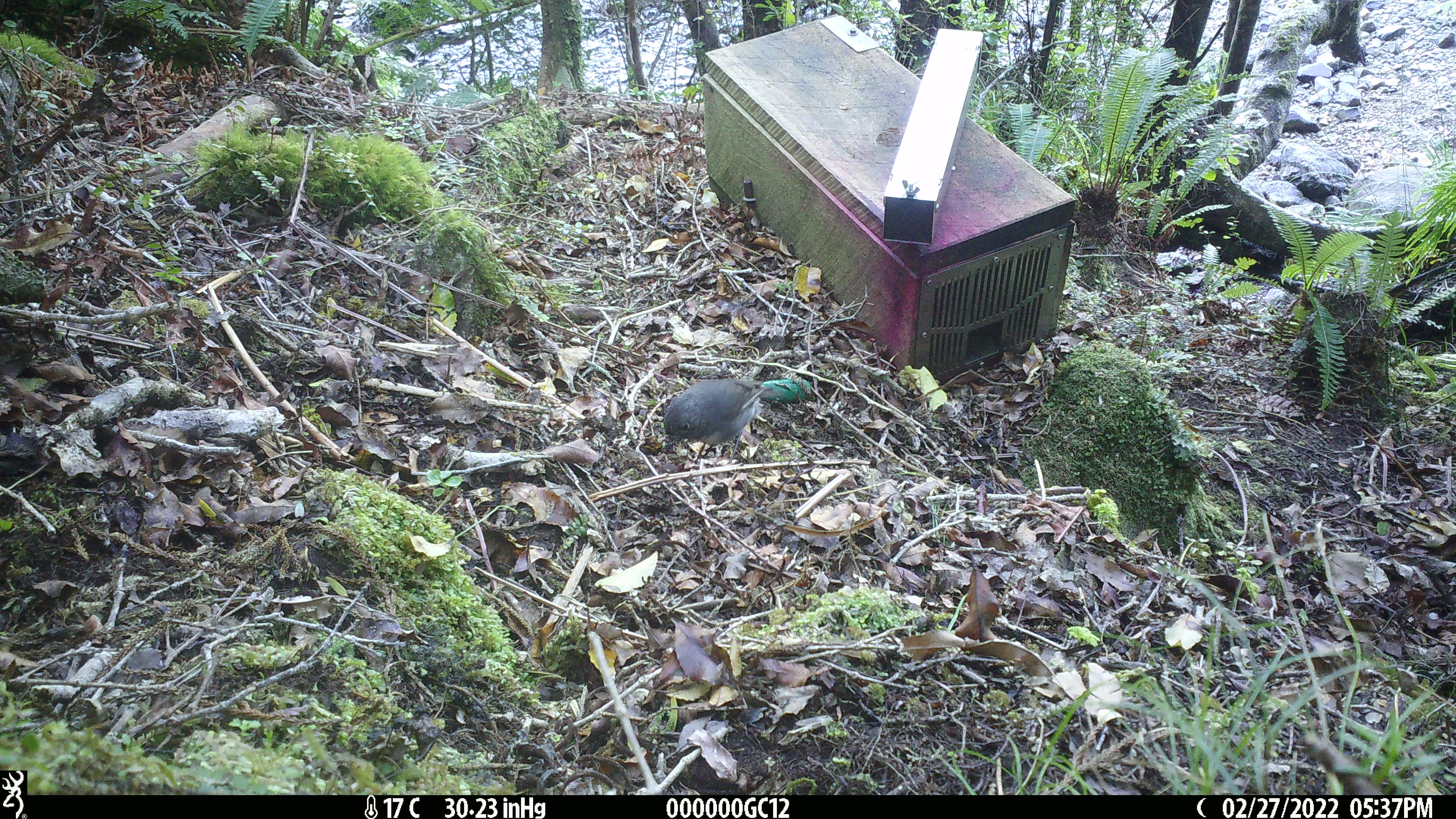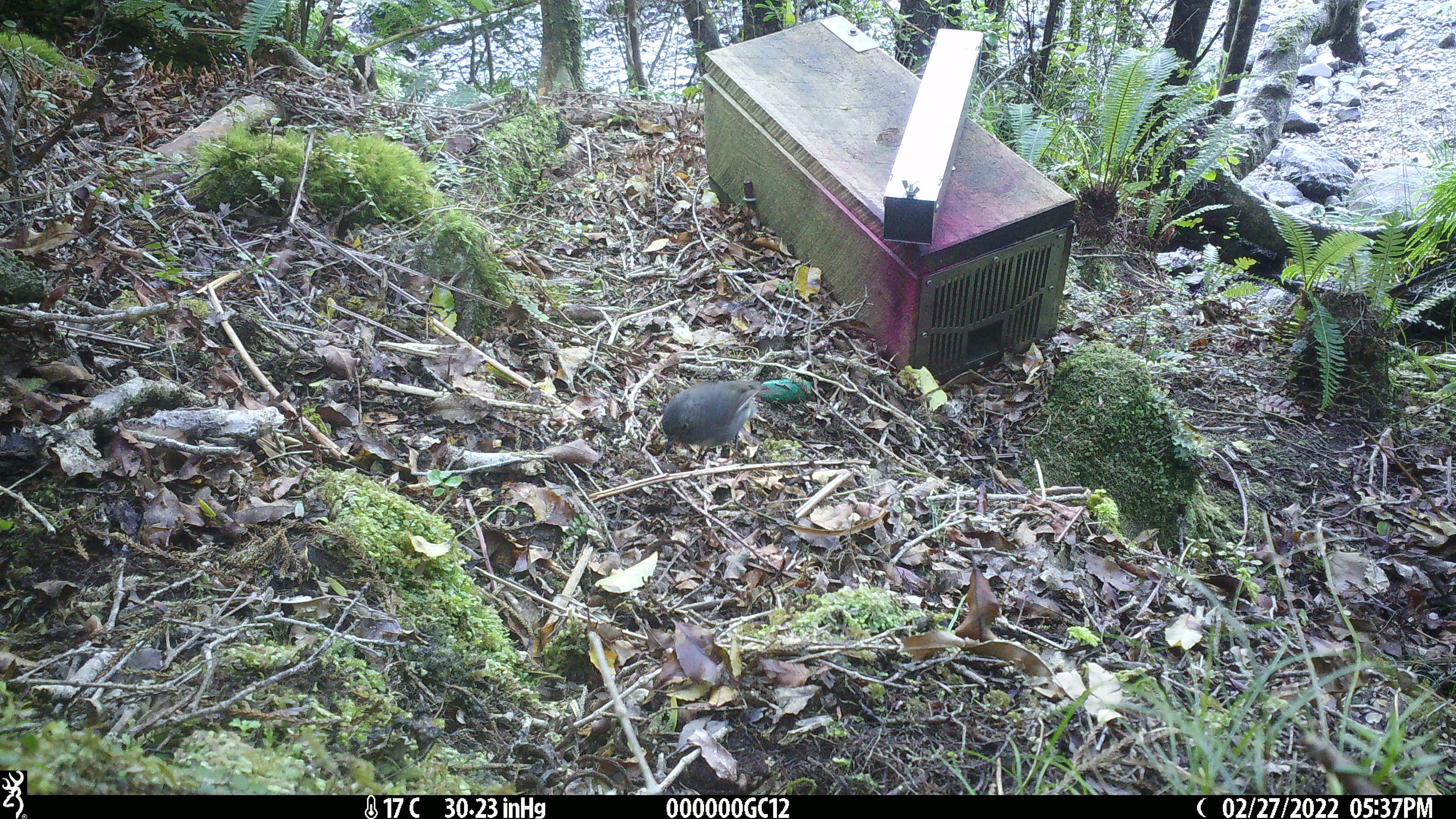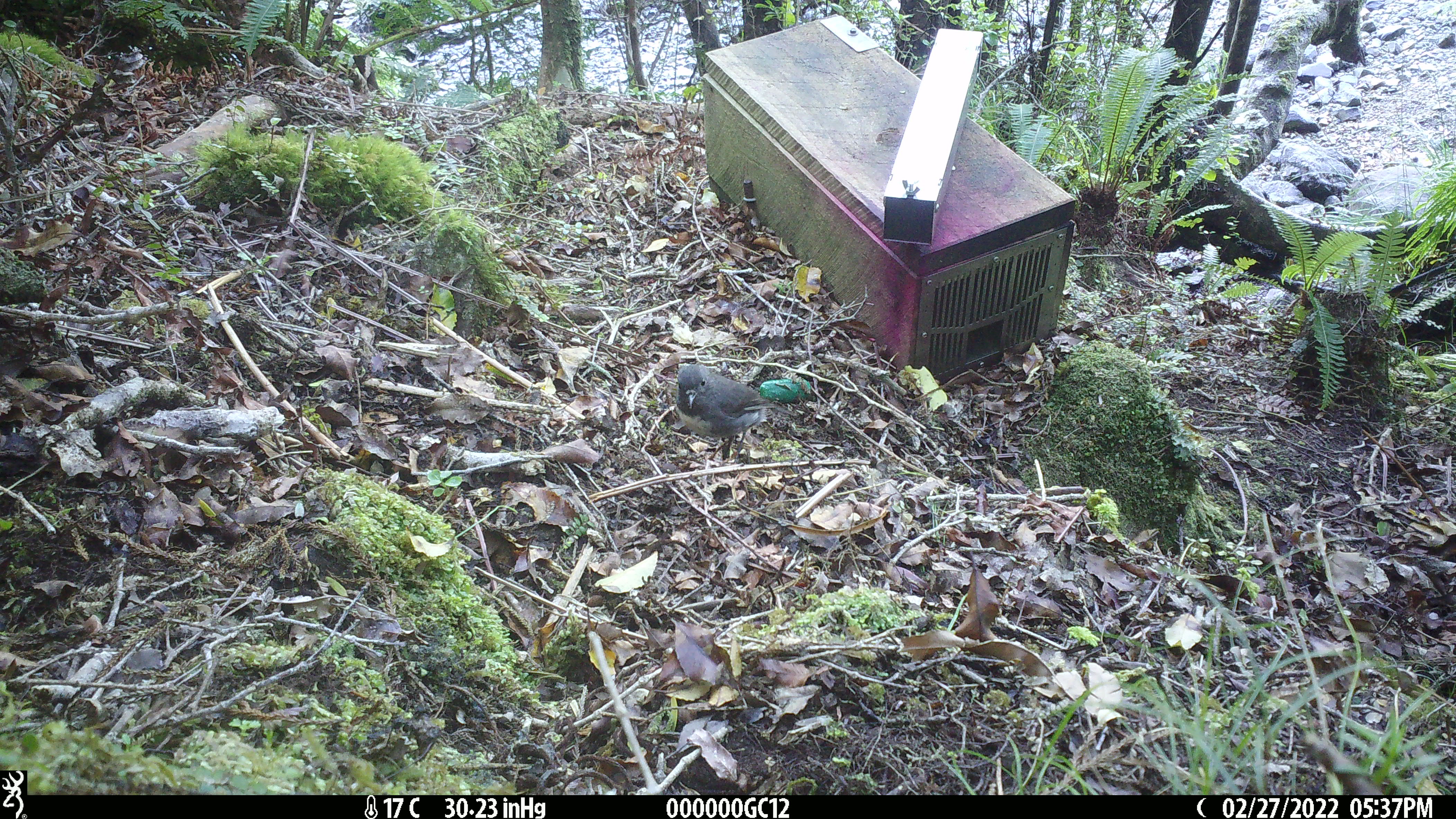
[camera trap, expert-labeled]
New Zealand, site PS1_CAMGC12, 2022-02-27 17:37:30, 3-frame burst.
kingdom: Animalia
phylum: Chordata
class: Aves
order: Passeriformes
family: Petroicidae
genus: Petroica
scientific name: Petroica australis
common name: new zealand robin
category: robin